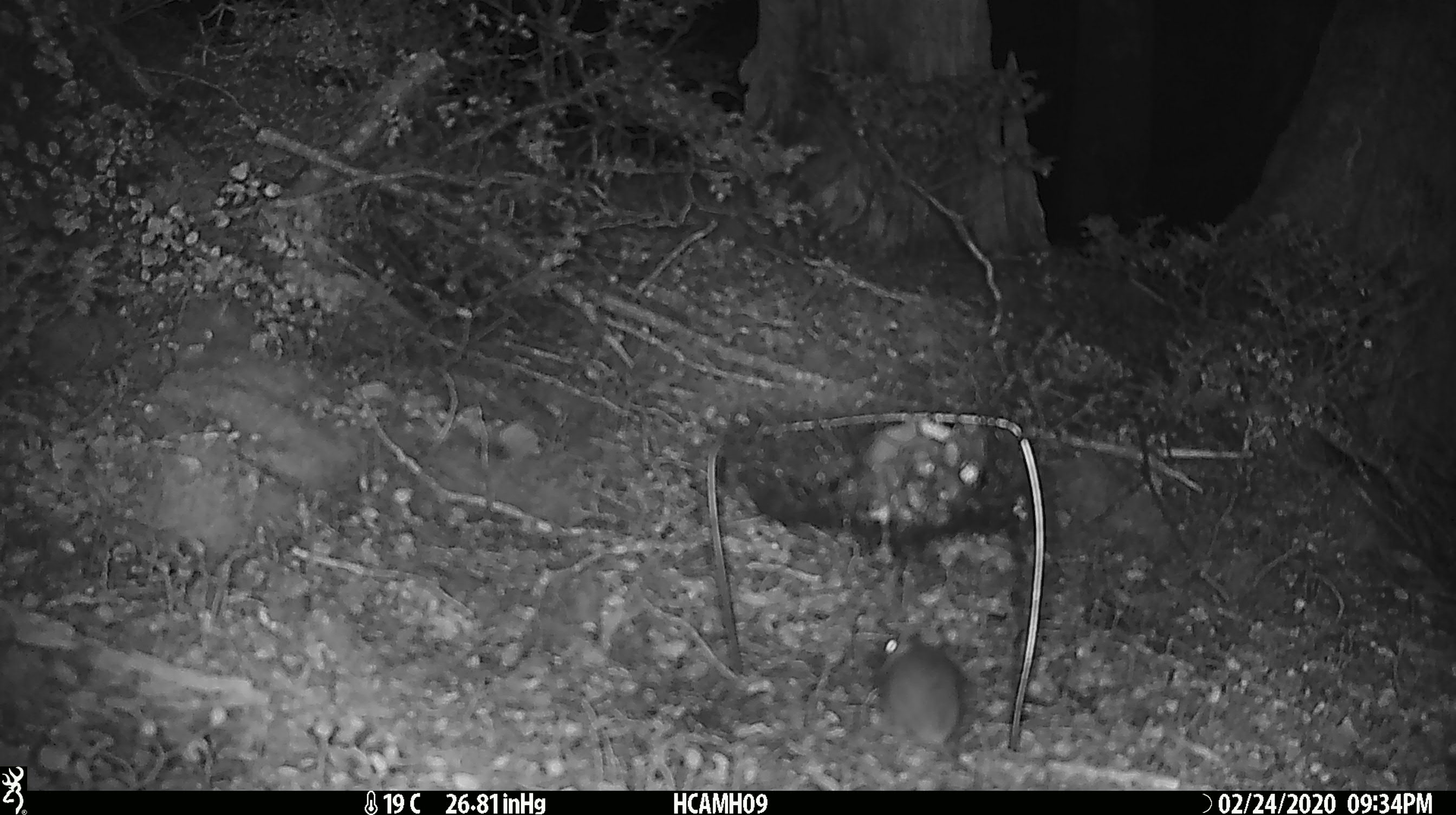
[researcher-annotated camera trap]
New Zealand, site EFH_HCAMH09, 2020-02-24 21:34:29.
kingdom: Animalia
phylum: Chordata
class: Mammalia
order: Rodentia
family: Muridae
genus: Mus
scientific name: Mus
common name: mouse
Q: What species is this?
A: Mouse (Mus).